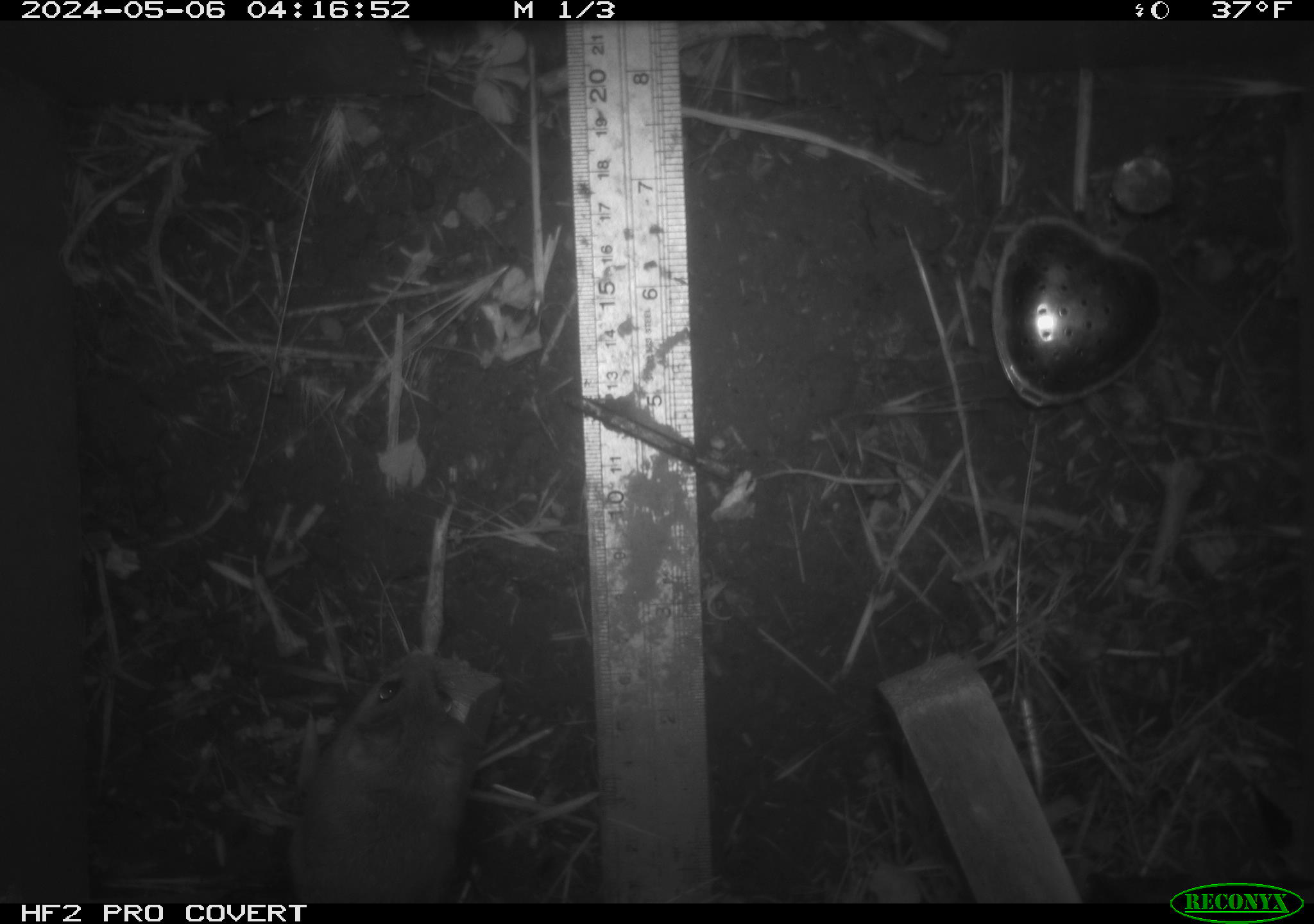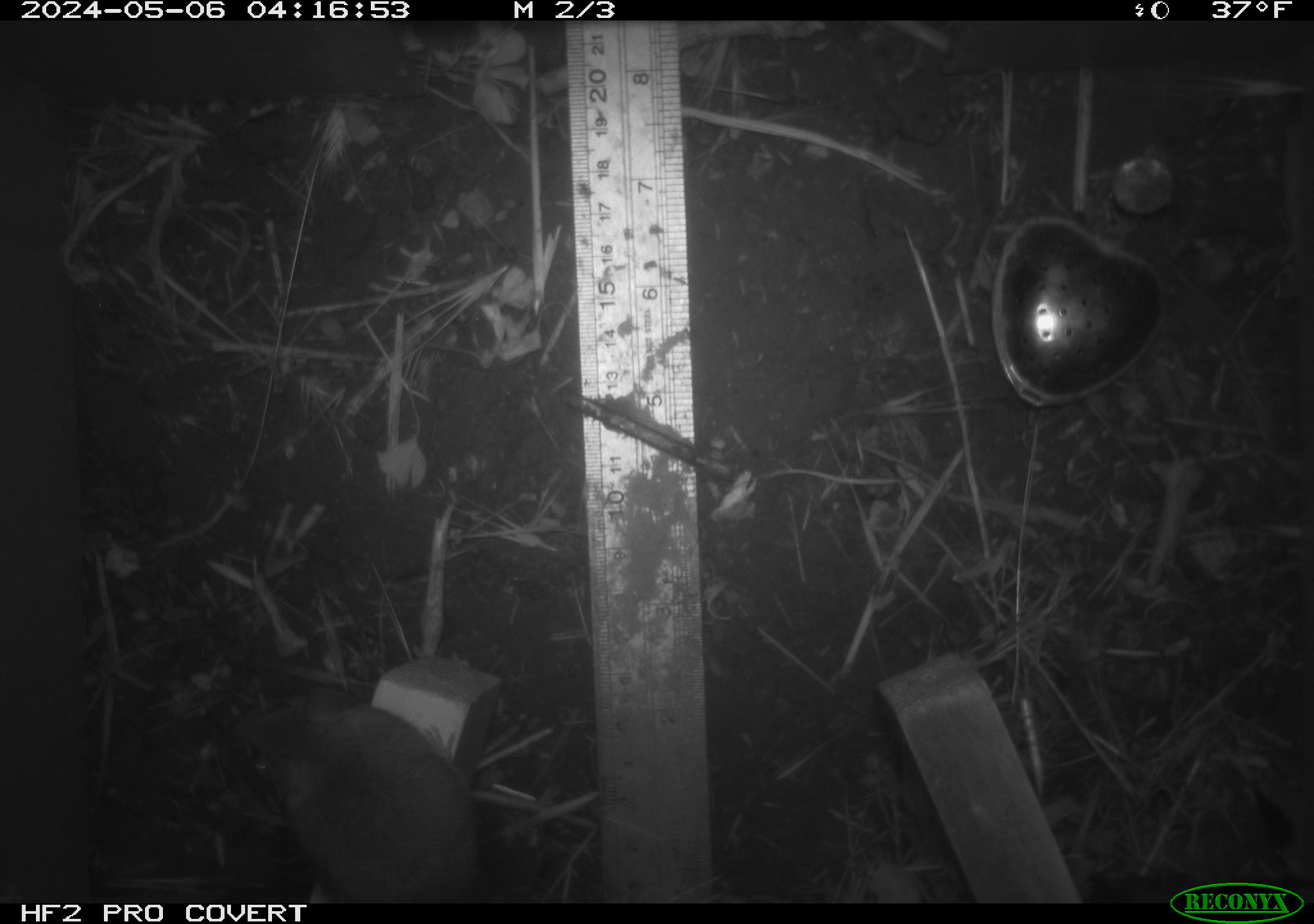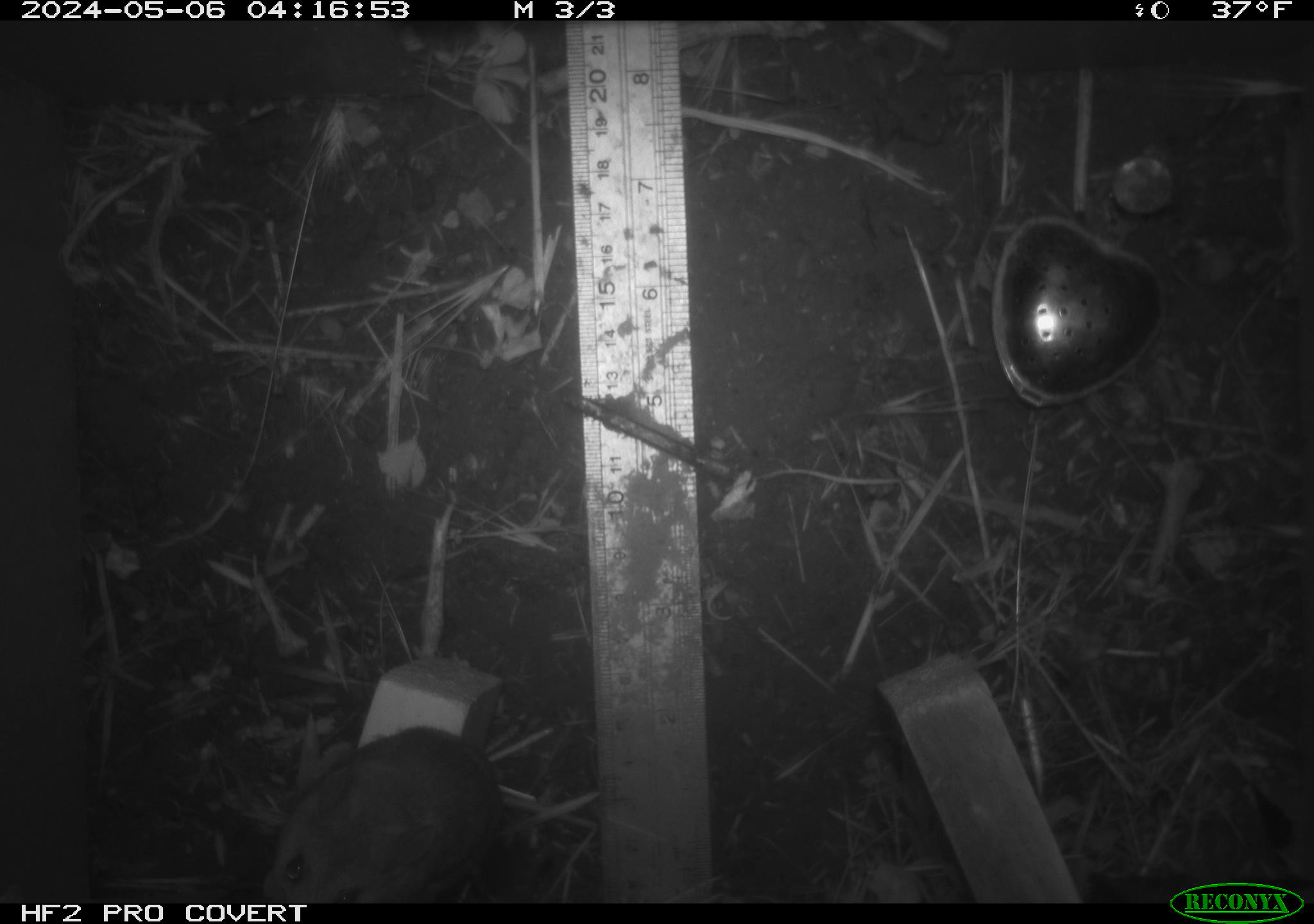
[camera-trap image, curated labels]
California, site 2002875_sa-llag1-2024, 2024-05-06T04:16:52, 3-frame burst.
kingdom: Animalia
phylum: Chordata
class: Mammalia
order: Rodentia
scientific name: Rodentia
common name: mouse species